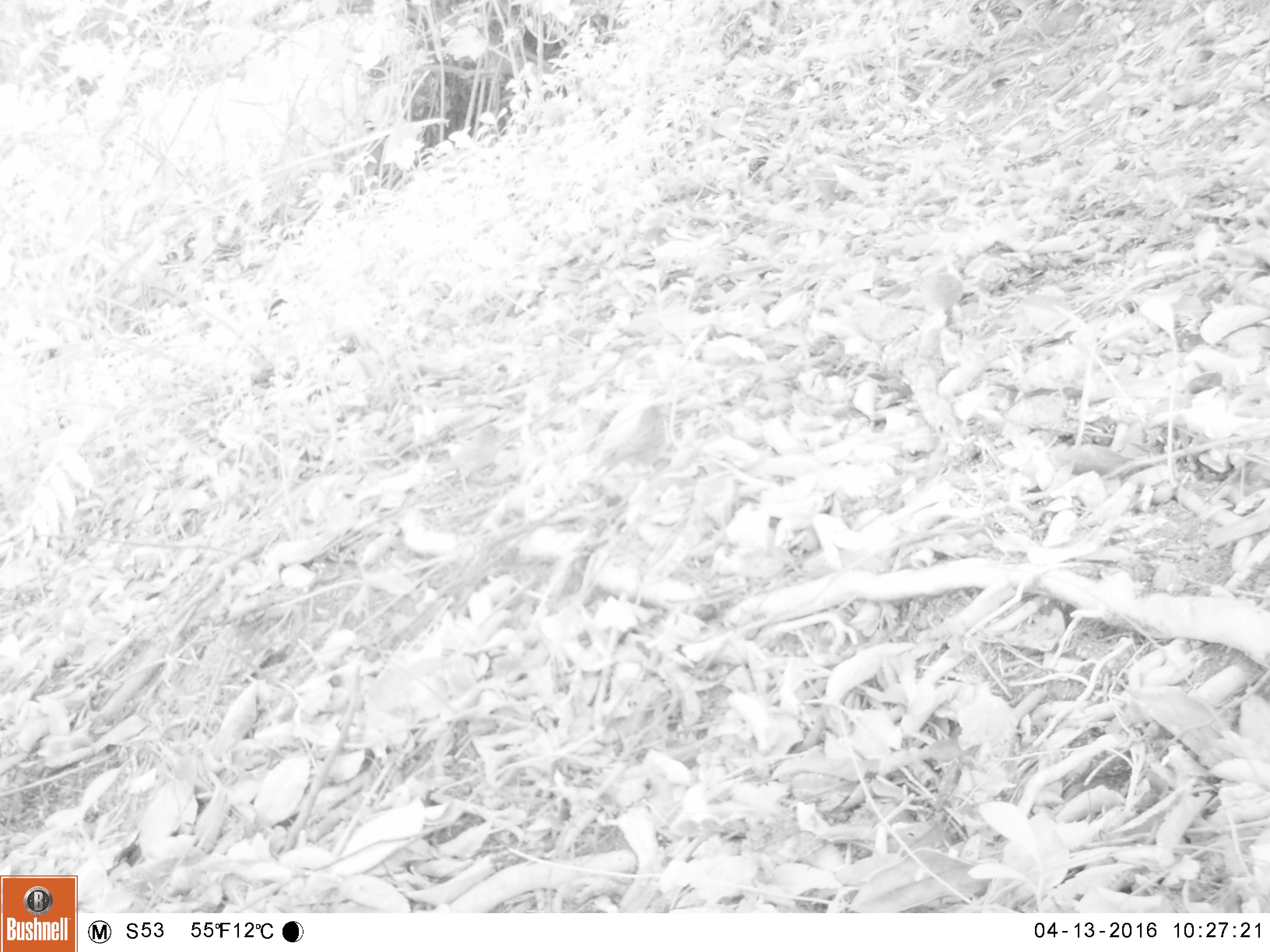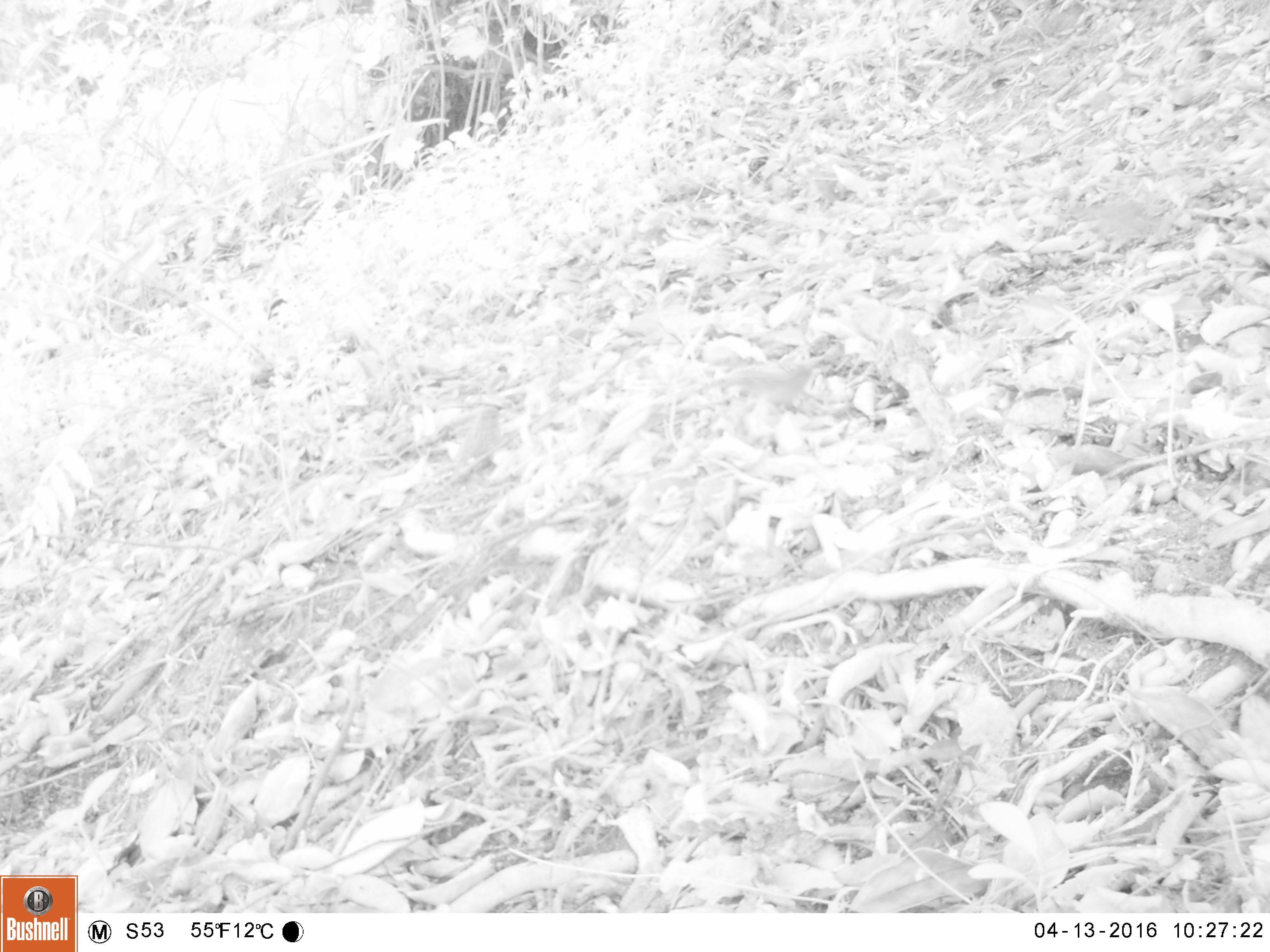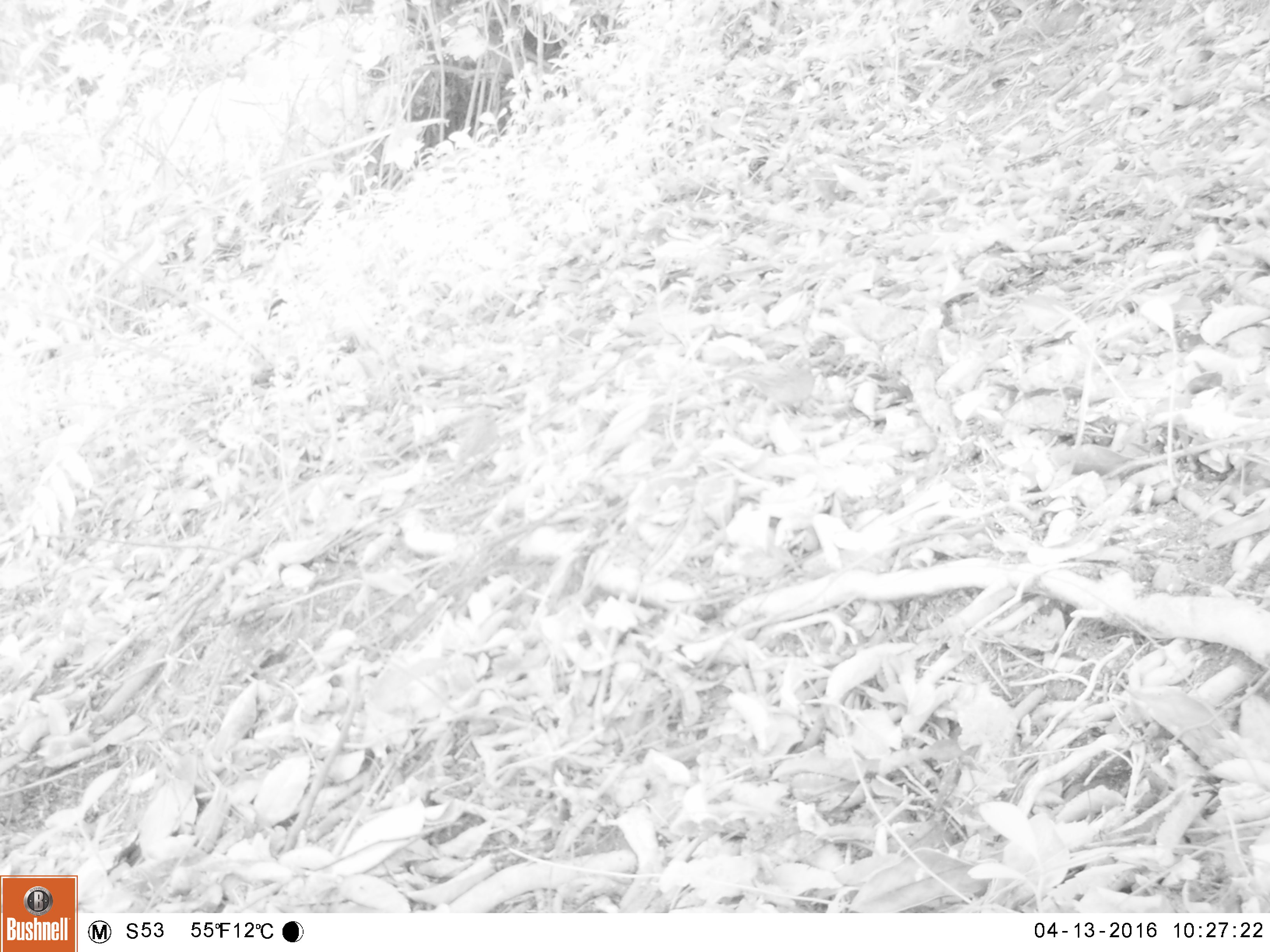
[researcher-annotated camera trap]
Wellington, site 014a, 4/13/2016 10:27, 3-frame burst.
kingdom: Animalia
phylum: Chordata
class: Aves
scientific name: Aves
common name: bird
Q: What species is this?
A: Bird (Aves).